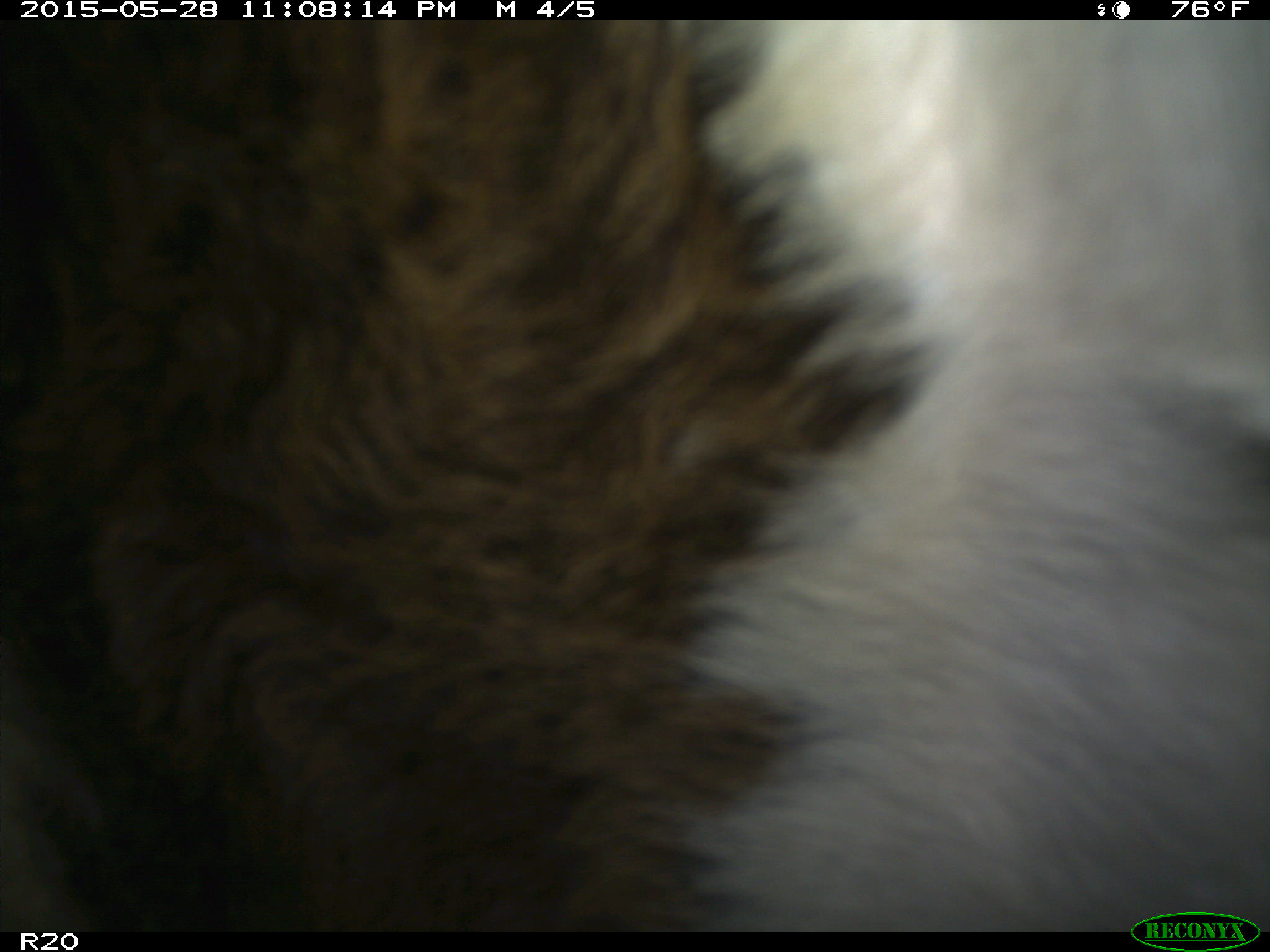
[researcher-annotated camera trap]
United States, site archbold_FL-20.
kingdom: Animalia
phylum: Chordata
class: Mammalia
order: Artiodactyla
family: Bovidae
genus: Bos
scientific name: Bos taurus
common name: domestic cow